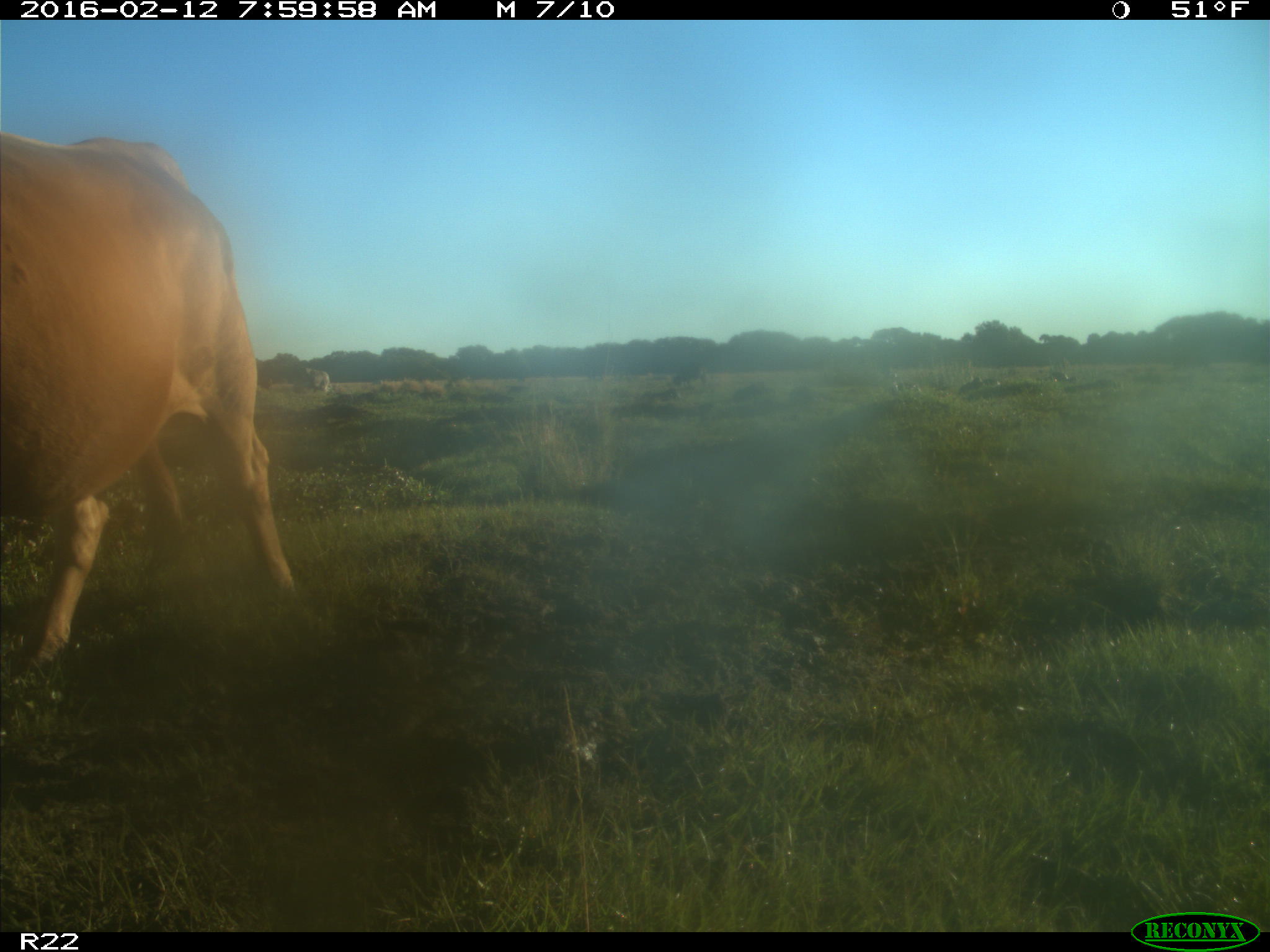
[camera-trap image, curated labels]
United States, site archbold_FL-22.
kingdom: Animalia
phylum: Chordata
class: Mammalia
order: Artiodactyla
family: Bovidae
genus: Bos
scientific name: Bos taurus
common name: domestic cow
Bos taurus (domestic cow).